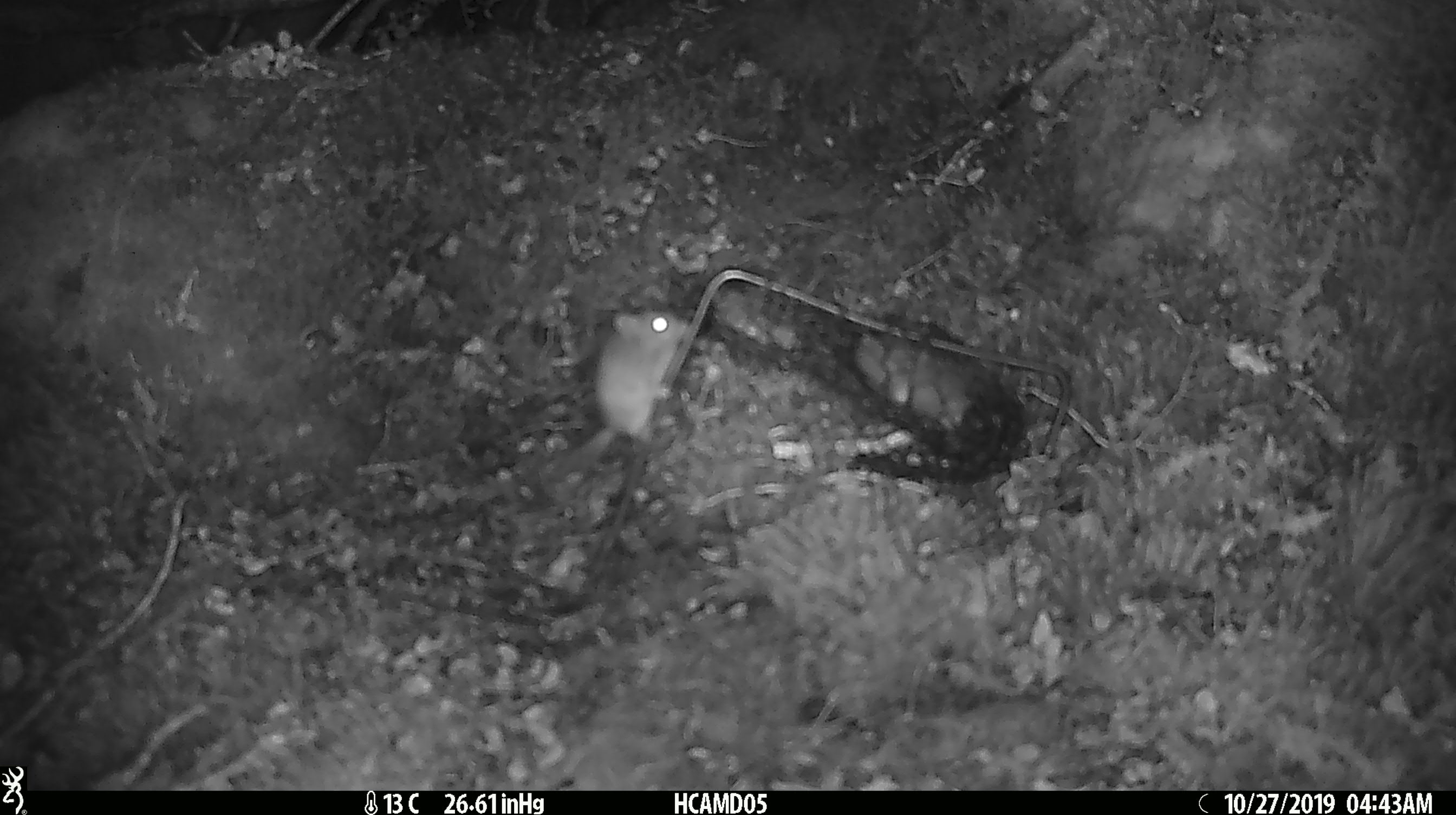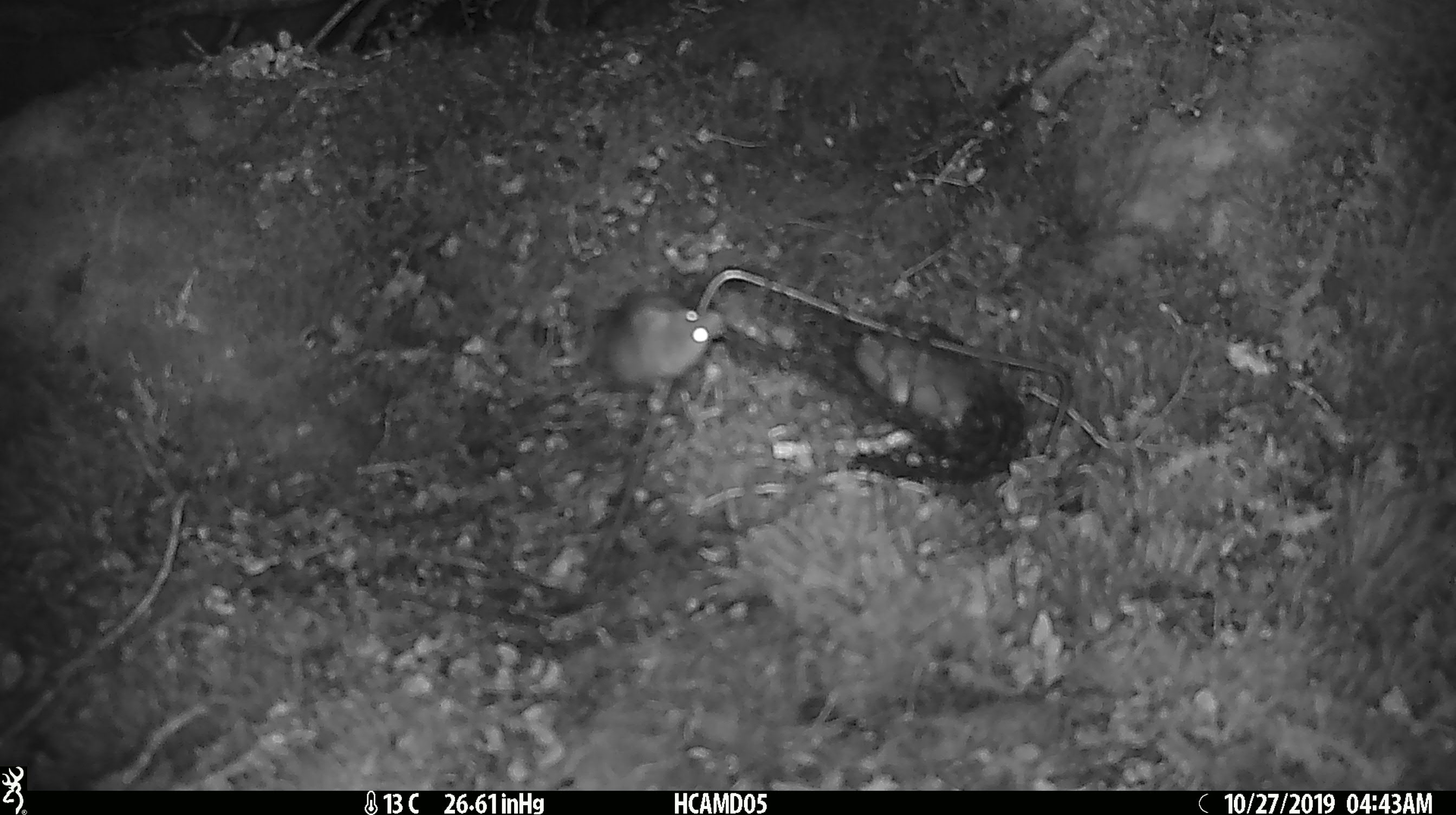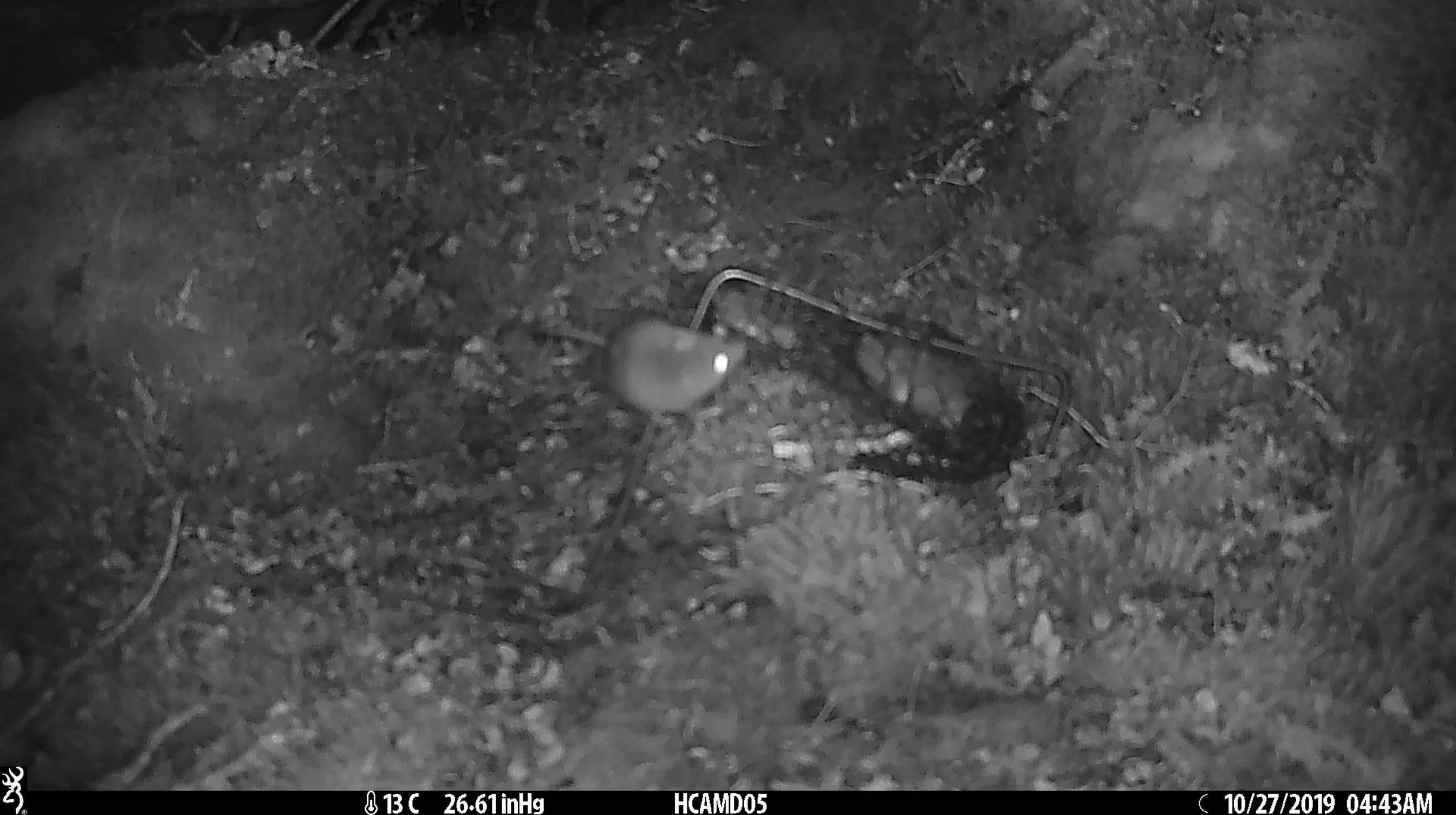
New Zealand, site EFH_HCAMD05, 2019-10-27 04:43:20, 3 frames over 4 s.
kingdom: Animalia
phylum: Chordata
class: Mammalia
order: Rodentia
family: Muridae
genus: Mus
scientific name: Mus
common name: mouse